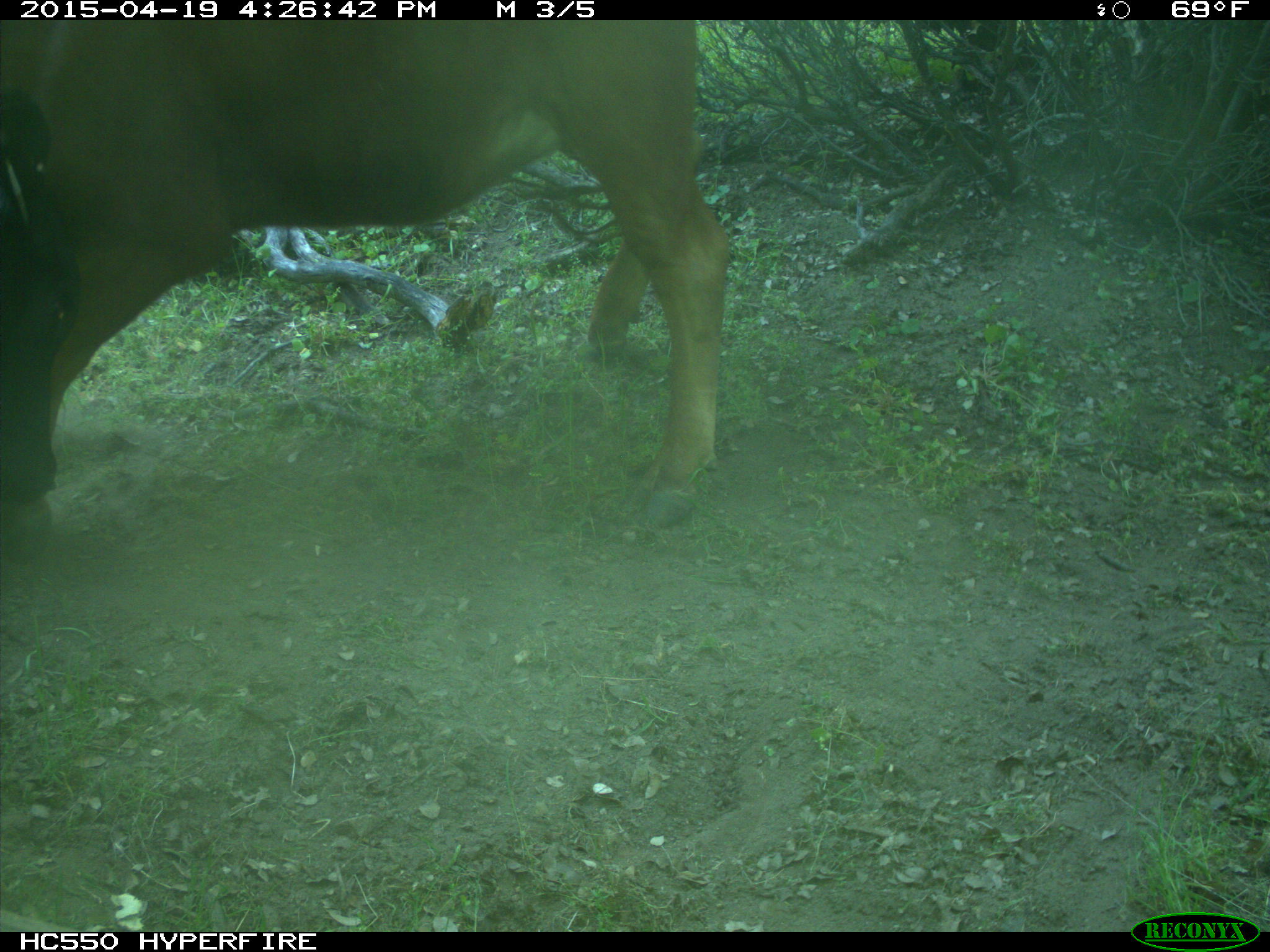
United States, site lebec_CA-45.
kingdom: Animalia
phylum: Chordata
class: Mammalia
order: Artiodactyla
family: Bovidae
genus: Bos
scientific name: Bos taurus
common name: domestic cow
Bos taurus (domestic cow).